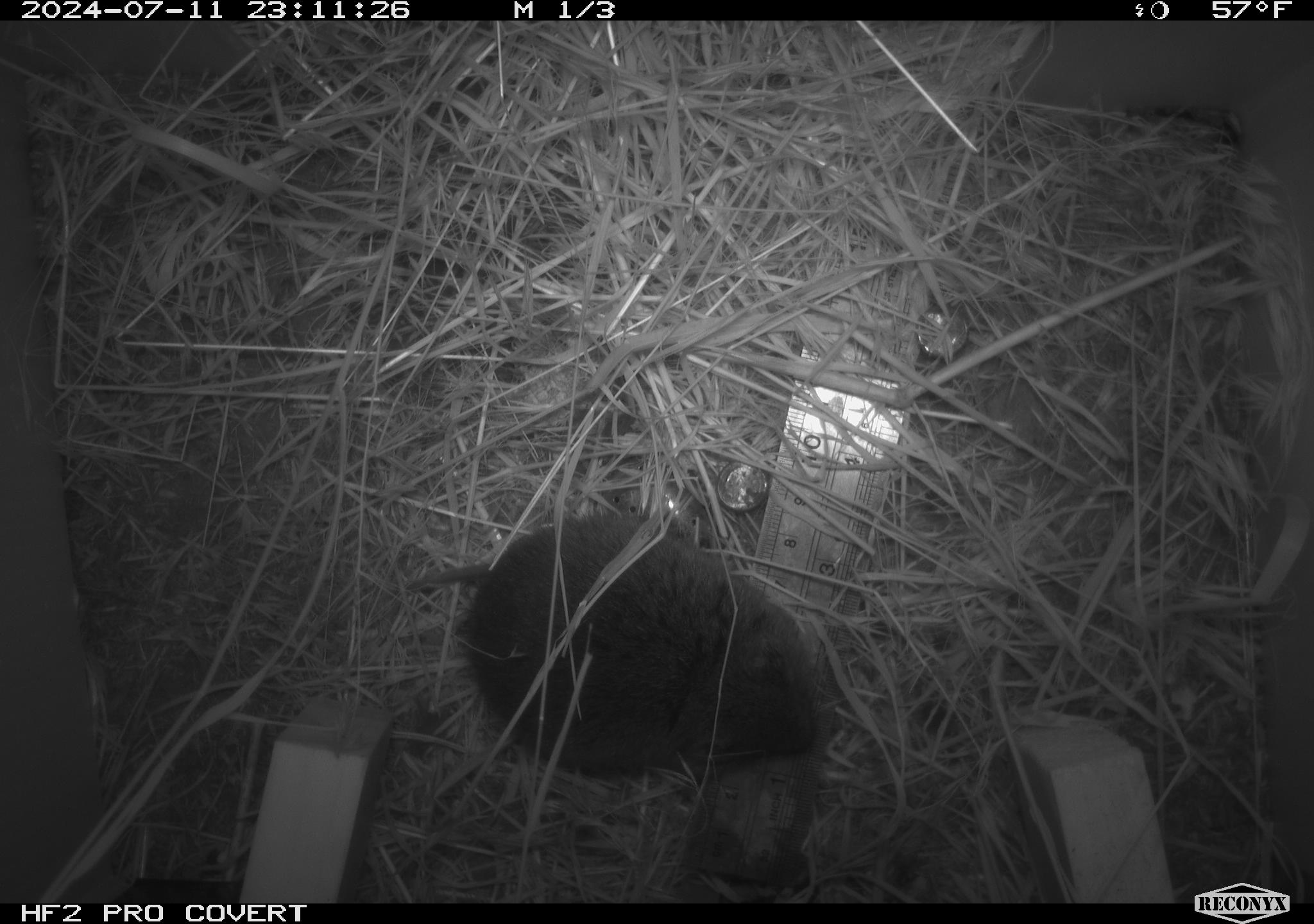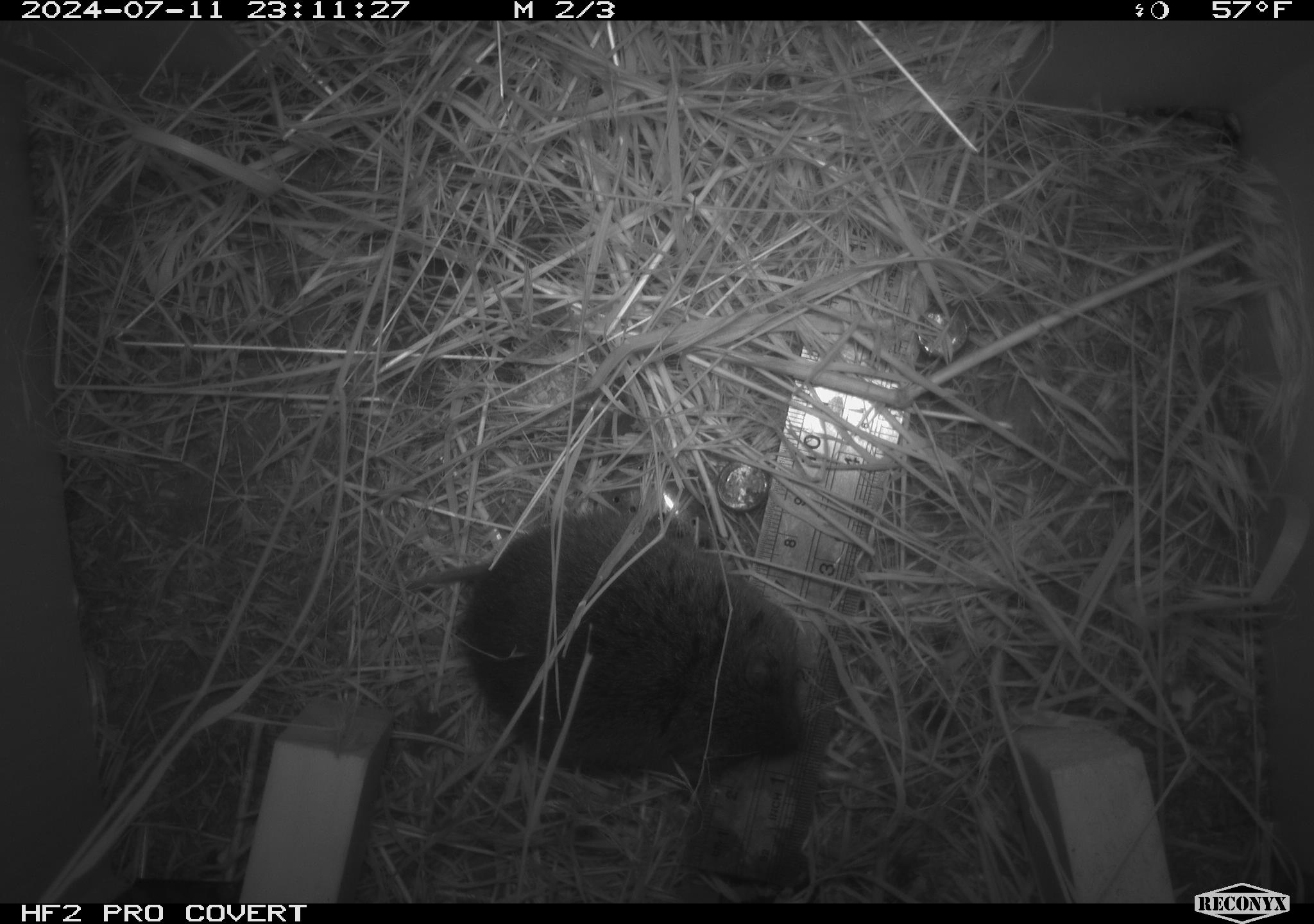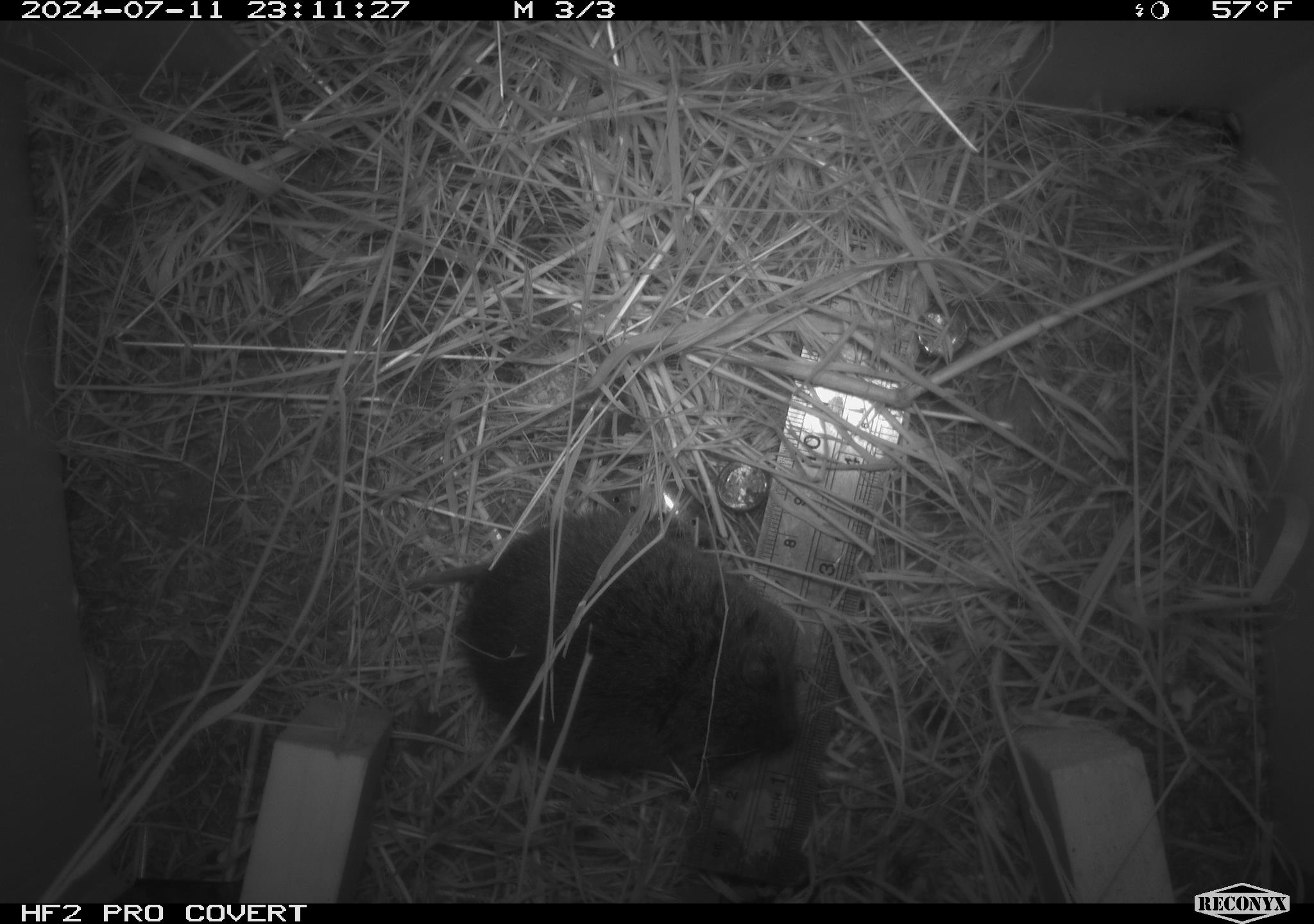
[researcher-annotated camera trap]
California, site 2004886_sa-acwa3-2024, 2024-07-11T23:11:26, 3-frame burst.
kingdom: Animalia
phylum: Chordata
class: Mammalia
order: Rodentia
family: Cricetidae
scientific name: Arvicolinae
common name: voles, lemmings, and muskrats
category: arvicolinae subfamily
Arvicolinae subfamily (voles, lemmings, and muskrats) (Arvicolinae).